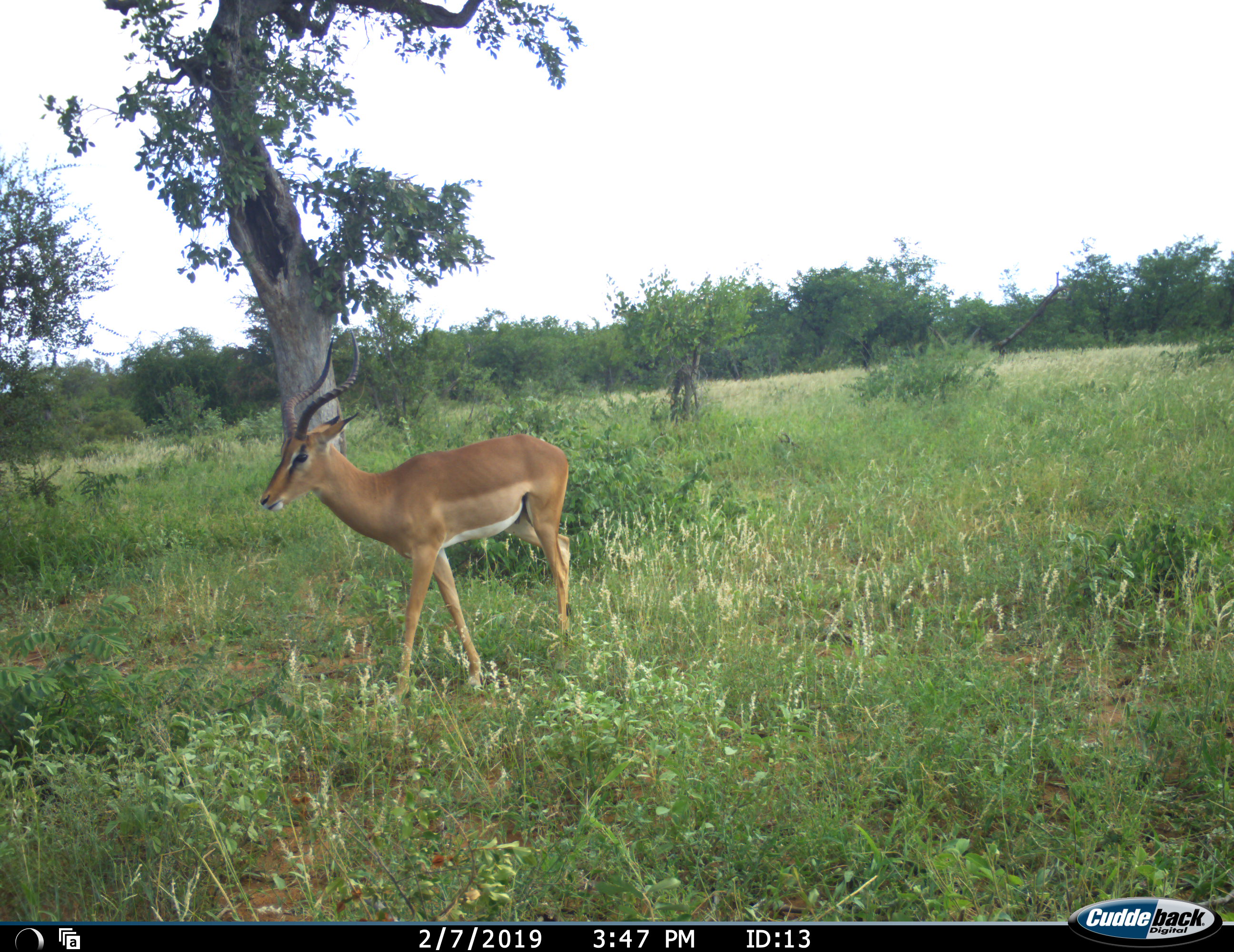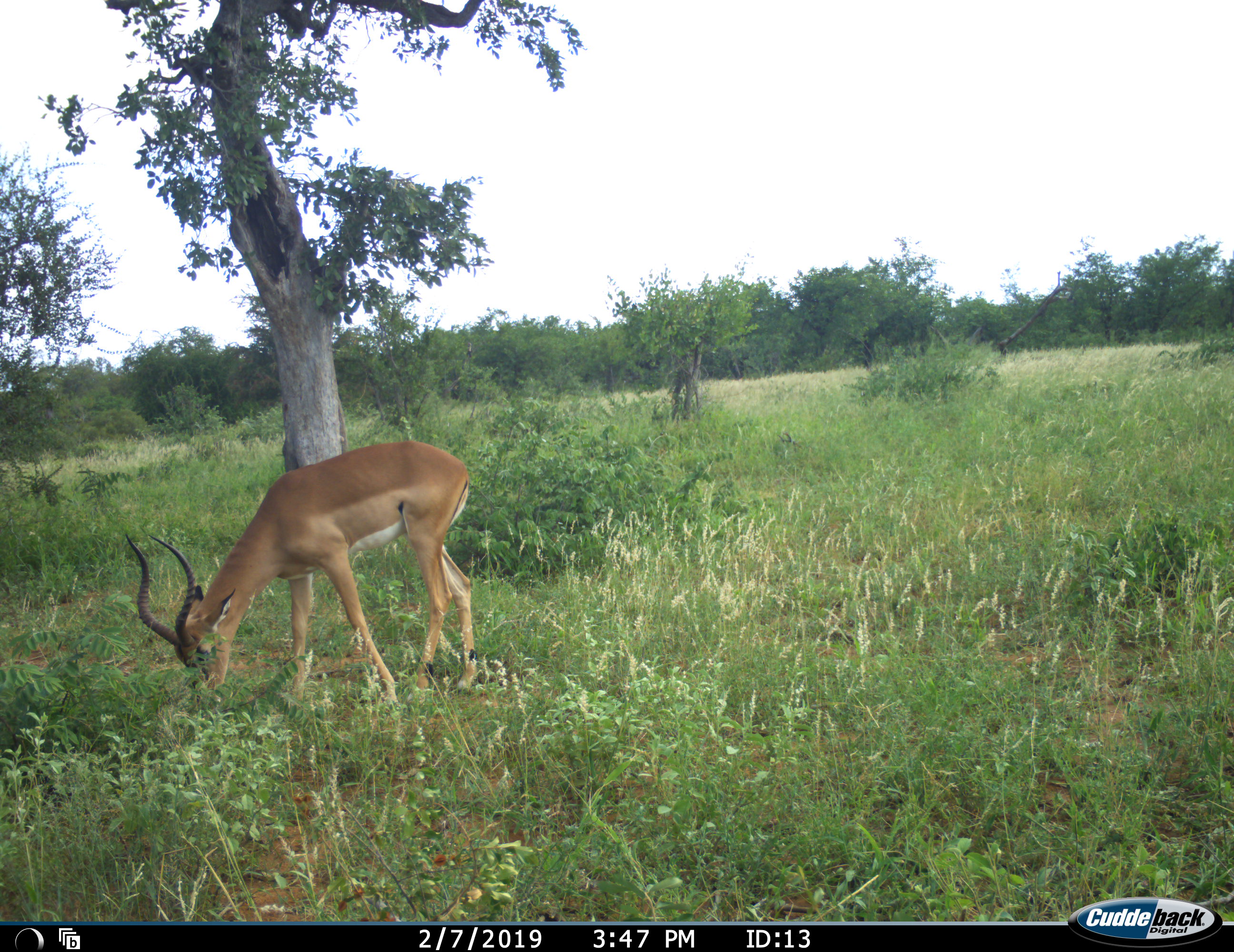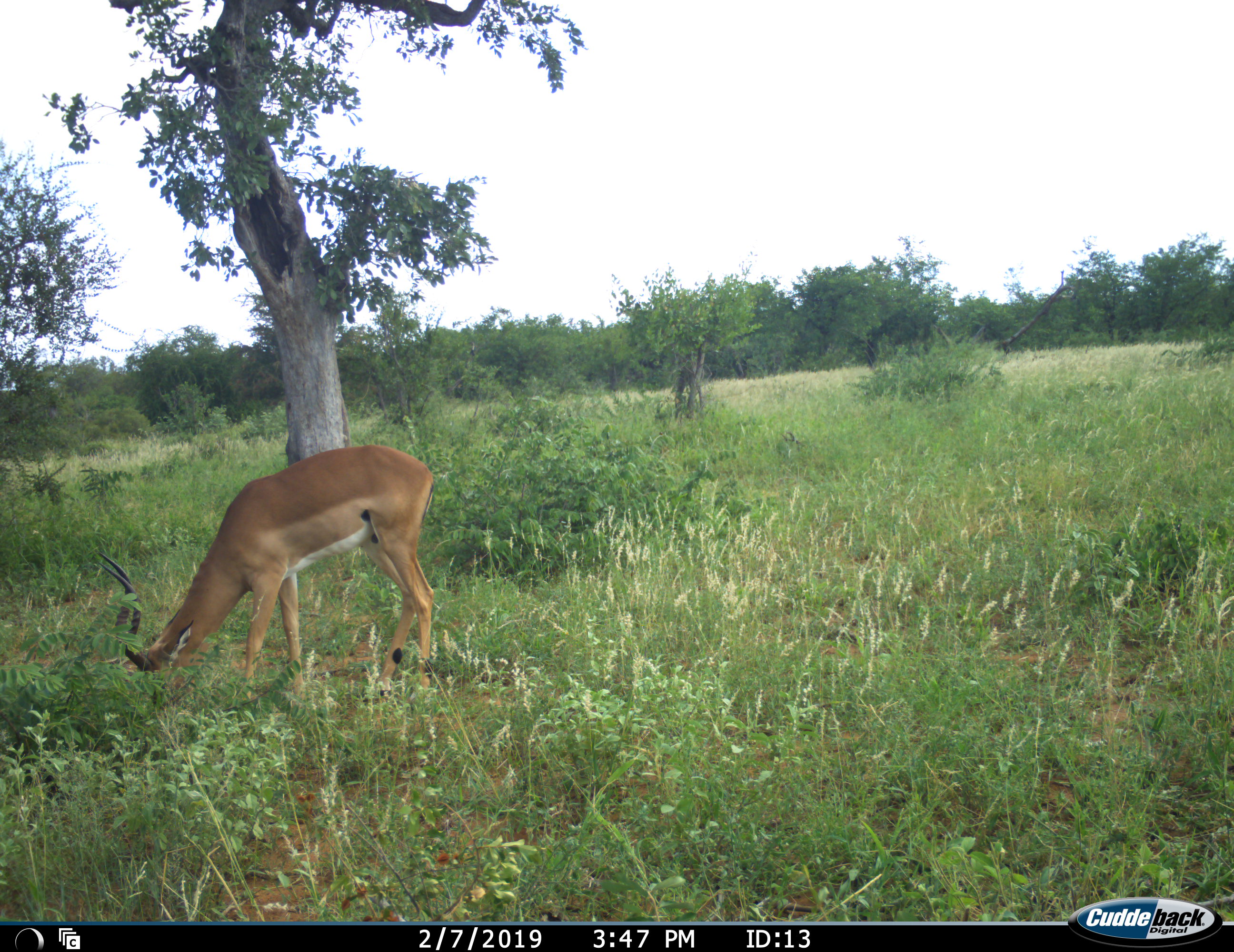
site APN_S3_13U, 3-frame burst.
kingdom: Animalia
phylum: Chordata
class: Mammalia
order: Artiodactyla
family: Bovidae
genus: Aepyceros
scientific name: Aepyceros melampus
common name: impala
Impala (Aepyceros melampus), count 1. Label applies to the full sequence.